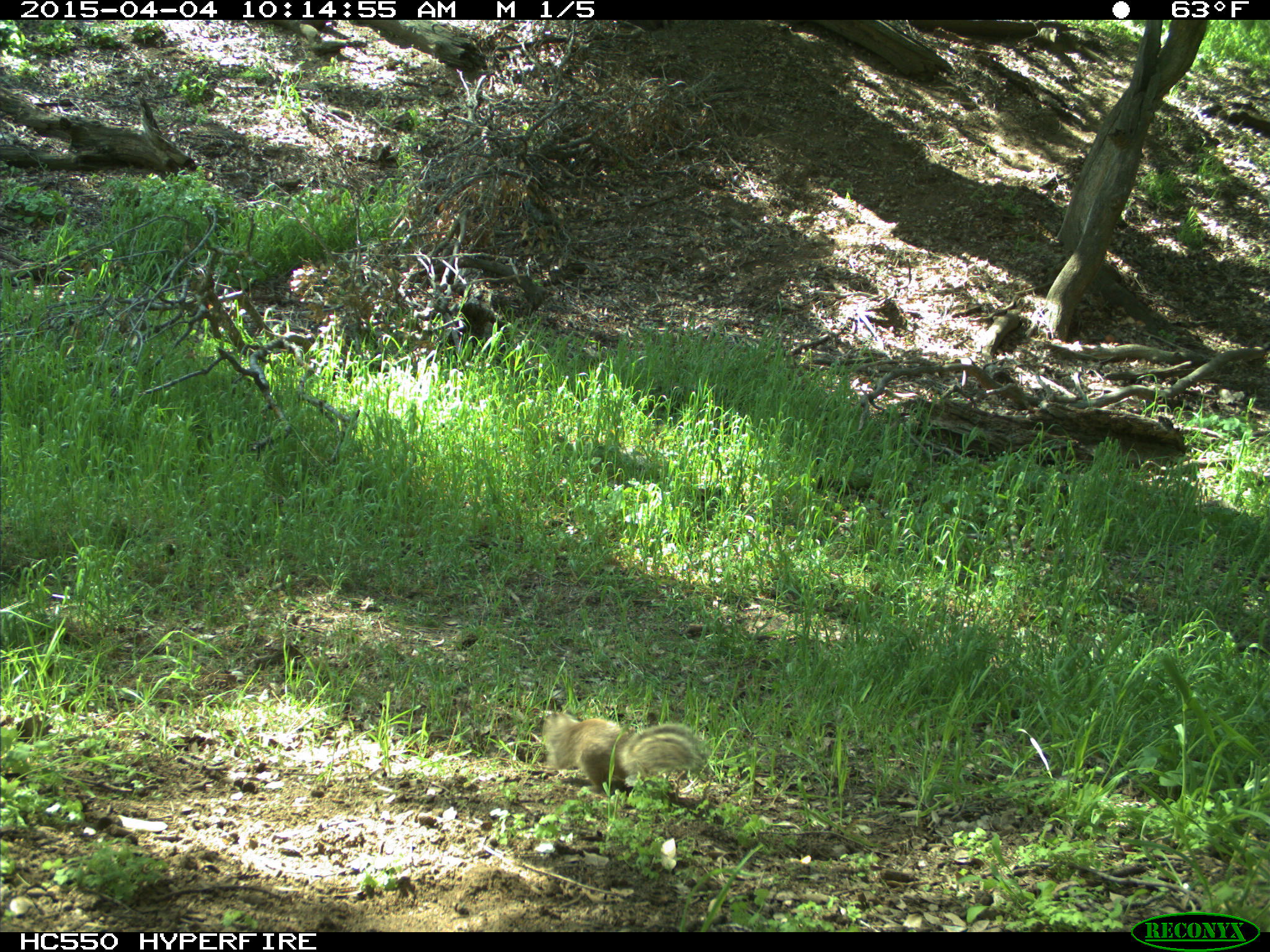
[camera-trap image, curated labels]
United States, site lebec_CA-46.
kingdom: Animalia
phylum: Chordata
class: Mammalia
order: Rodentia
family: Sciuridae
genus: Otospermophilus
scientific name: Otospermophilus beecheyi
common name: california ground squirrel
Otospermophilus beecheyi (california ground squirrel).